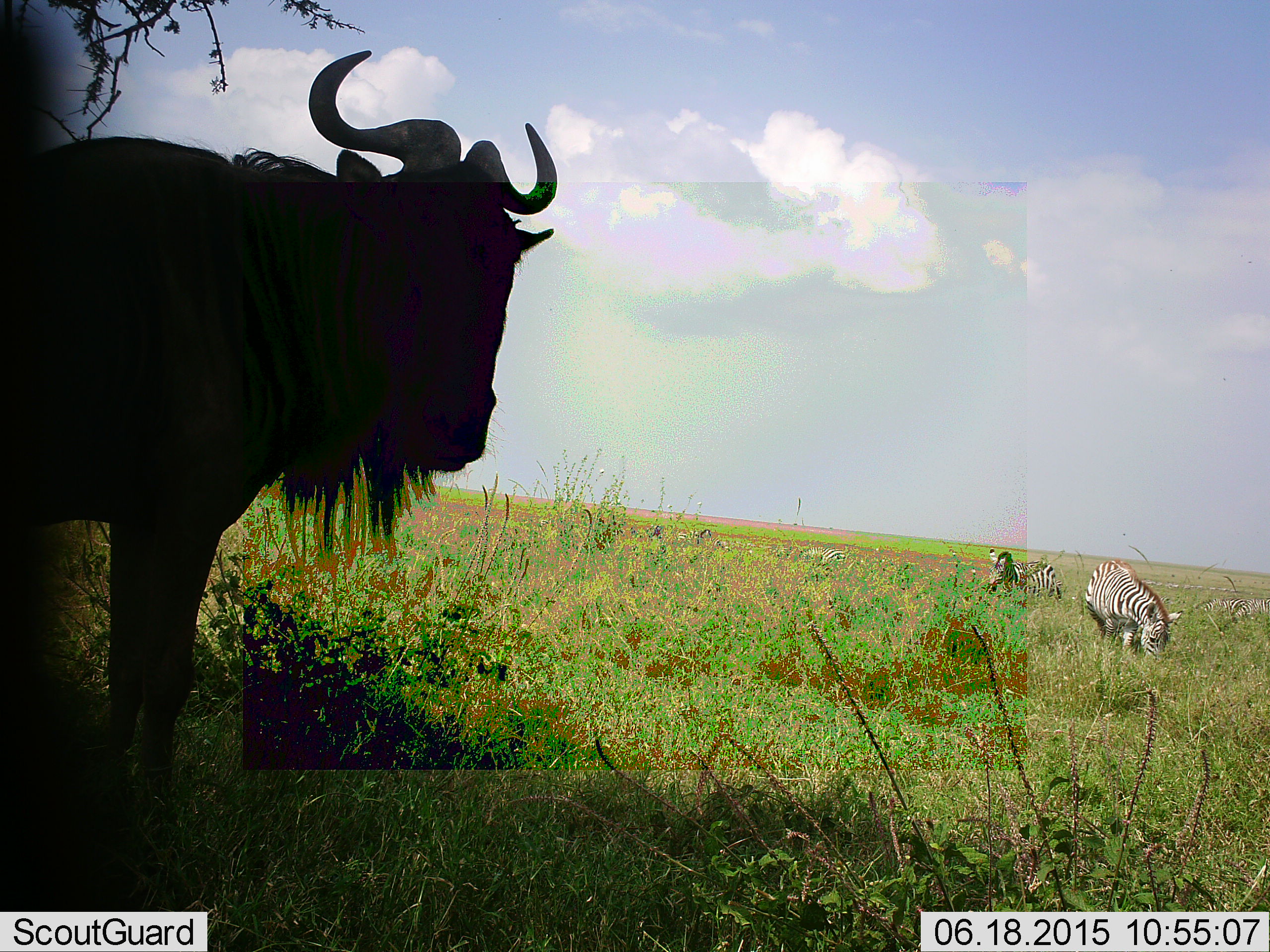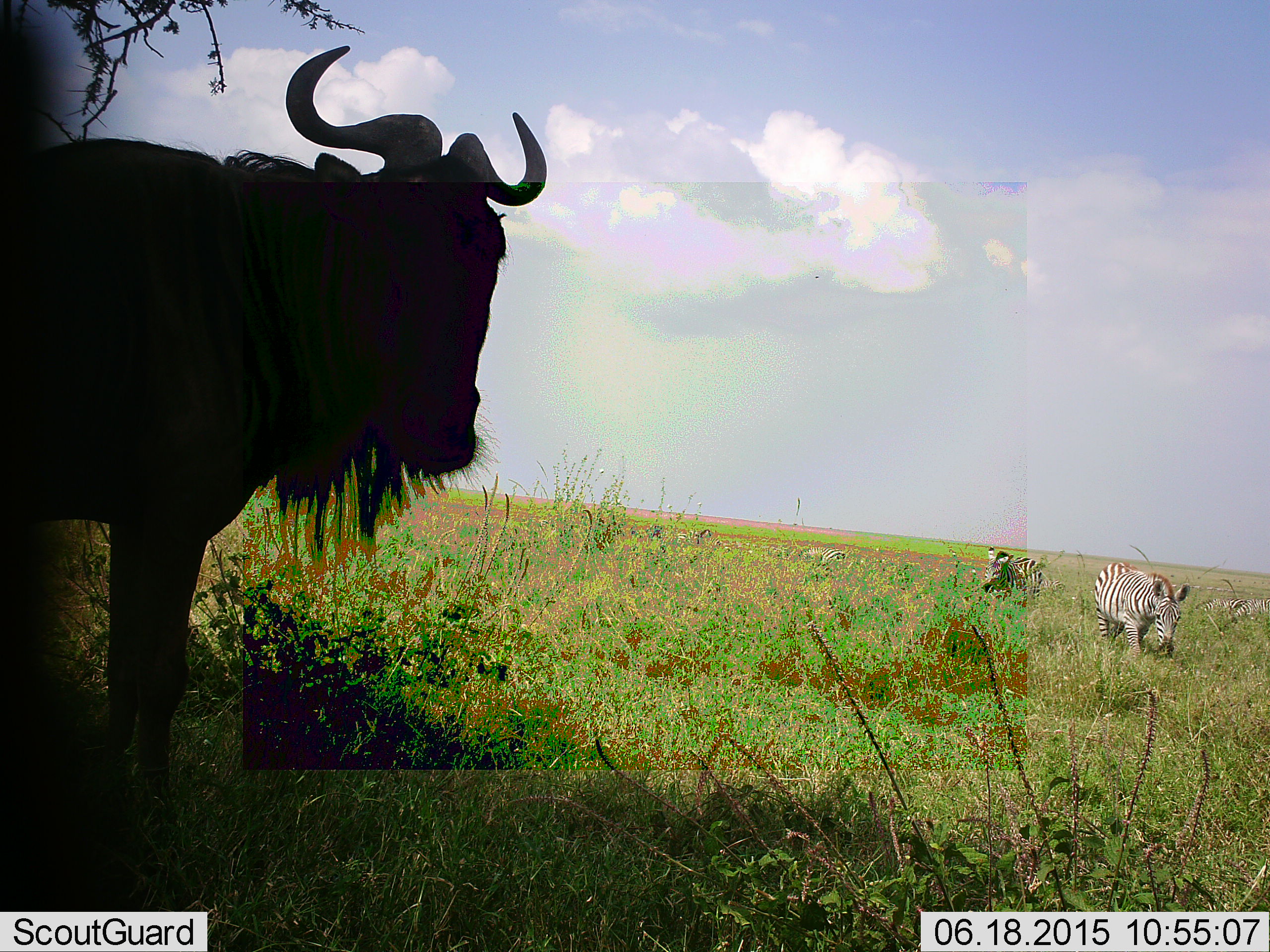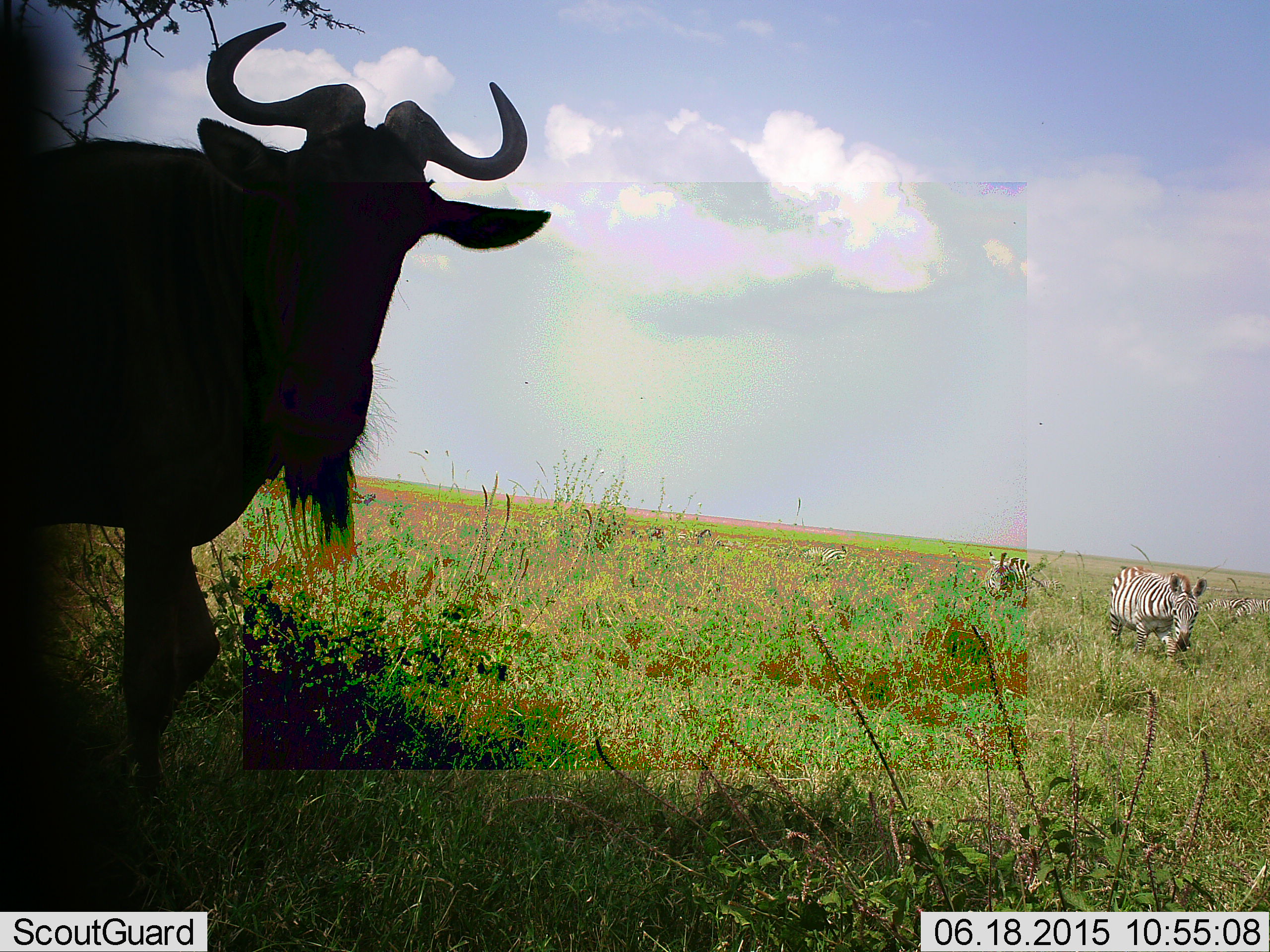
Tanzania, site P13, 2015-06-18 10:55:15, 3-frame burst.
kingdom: Animalia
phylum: Chordata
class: Mammalia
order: Artiodactyla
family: Bovidae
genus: Connochaetes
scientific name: Connochaetes taurinus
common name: blue wildebeest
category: wildebeest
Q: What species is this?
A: Wildebeest (blue wildebeest) (Connochaetes taurinus).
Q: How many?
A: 1.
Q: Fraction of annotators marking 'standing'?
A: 90%.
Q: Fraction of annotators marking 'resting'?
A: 0%.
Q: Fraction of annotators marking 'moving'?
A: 10%.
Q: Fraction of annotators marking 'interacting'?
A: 0%.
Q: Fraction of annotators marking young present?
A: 0%.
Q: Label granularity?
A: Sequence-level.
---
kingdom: Animalia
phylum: Chordata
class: Mammalia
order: Perissodactyla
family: Equidae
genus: Equus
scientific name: Equus quagga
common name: plains zebra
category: zebra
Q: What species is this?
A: Zebra (plains zebra) (Equus quagga).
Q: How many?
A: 3.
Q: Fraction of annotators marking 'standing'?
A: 18%.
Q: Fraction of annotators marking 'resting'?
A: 9%.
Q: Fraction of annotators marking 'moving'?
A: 64%.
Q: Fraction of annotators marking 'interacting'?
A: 0%.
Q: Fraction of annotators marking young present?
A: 9%.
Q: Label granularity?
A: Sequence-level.